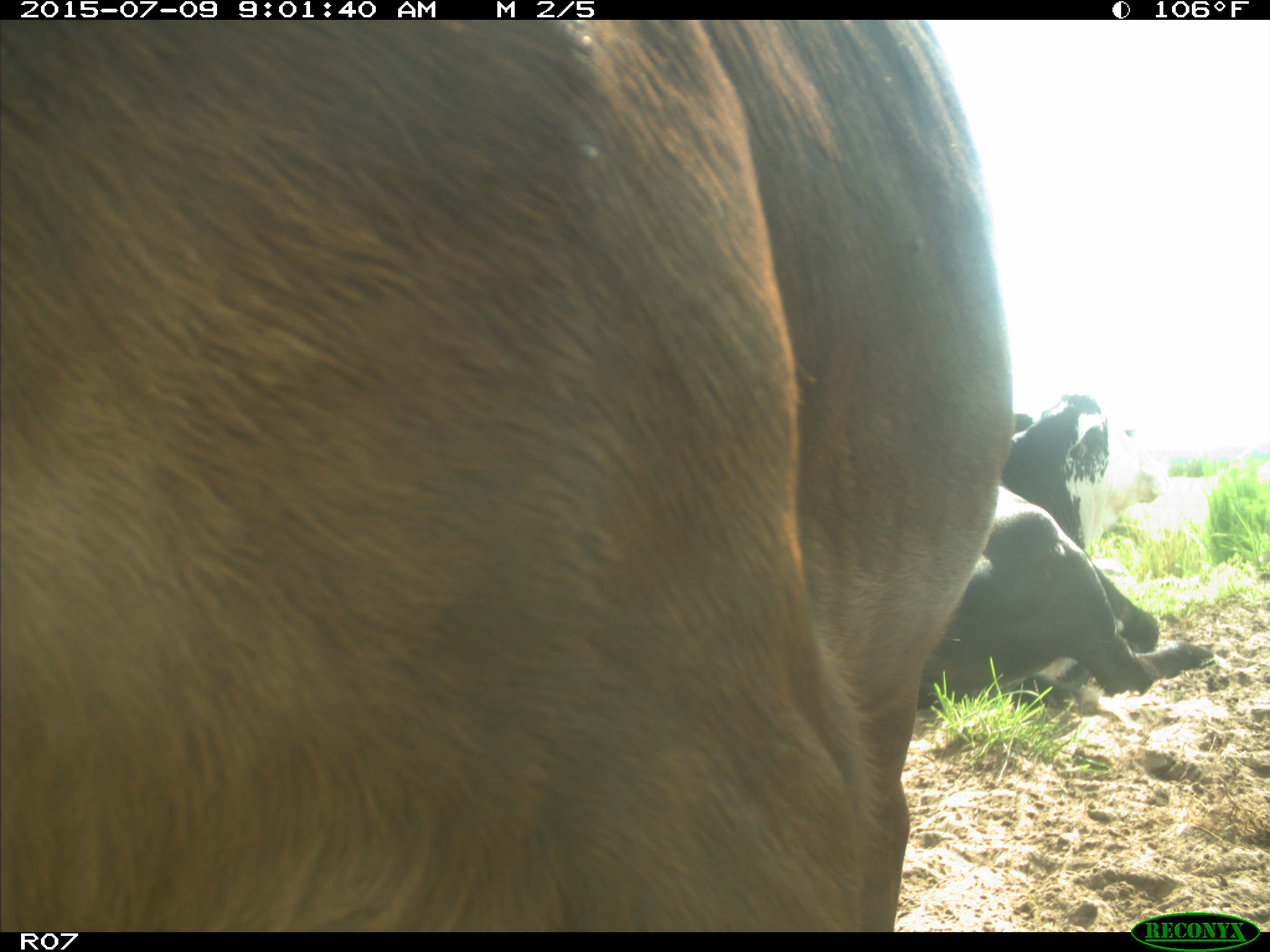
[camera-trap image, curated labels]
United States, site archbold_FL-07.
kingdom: Animalia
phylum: Chordata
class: Mammalia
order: Artiodactyla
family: Bovidae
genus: Bos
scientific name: Bos taurus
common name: domestic cow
Bos taurus (domestic cow).